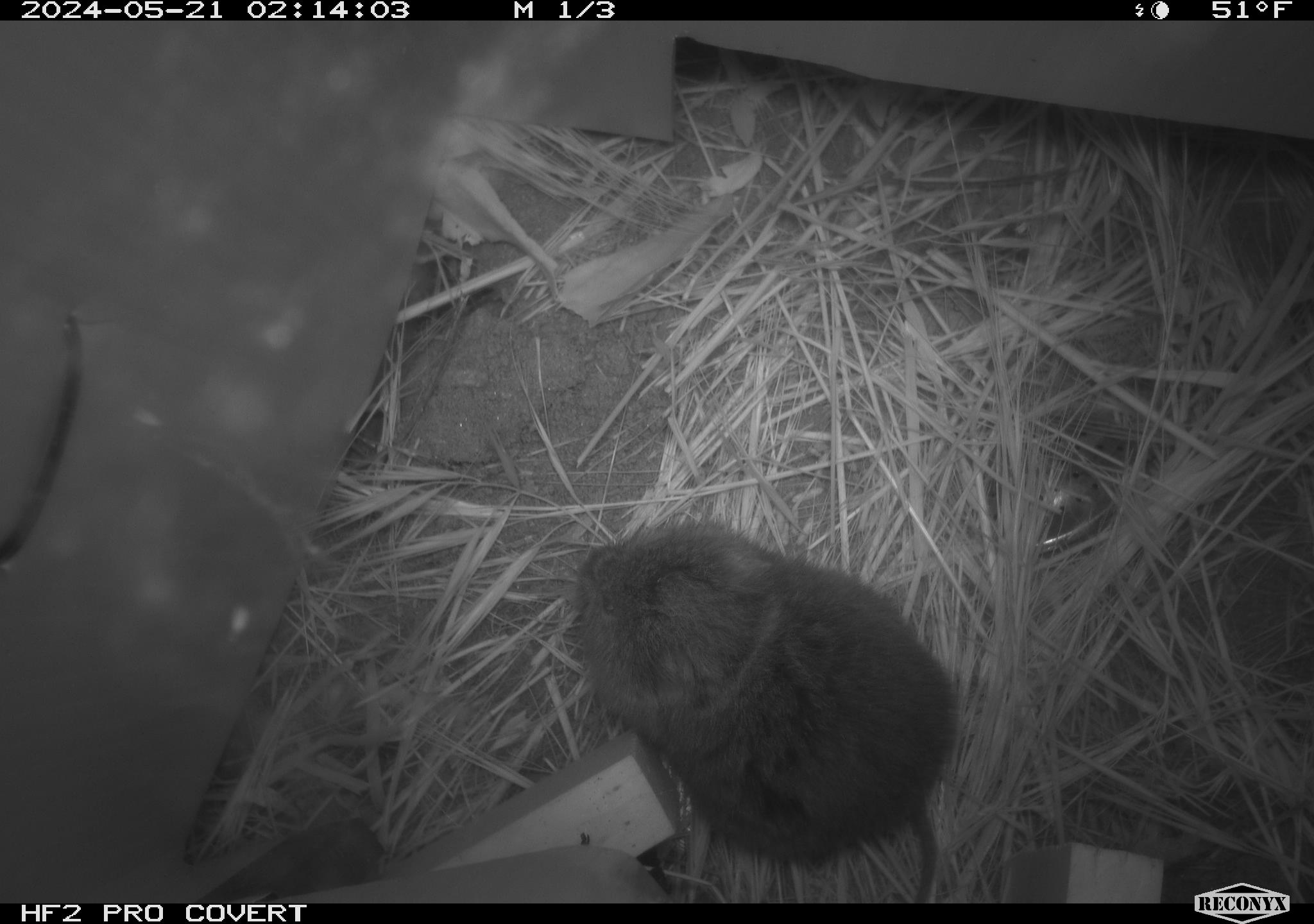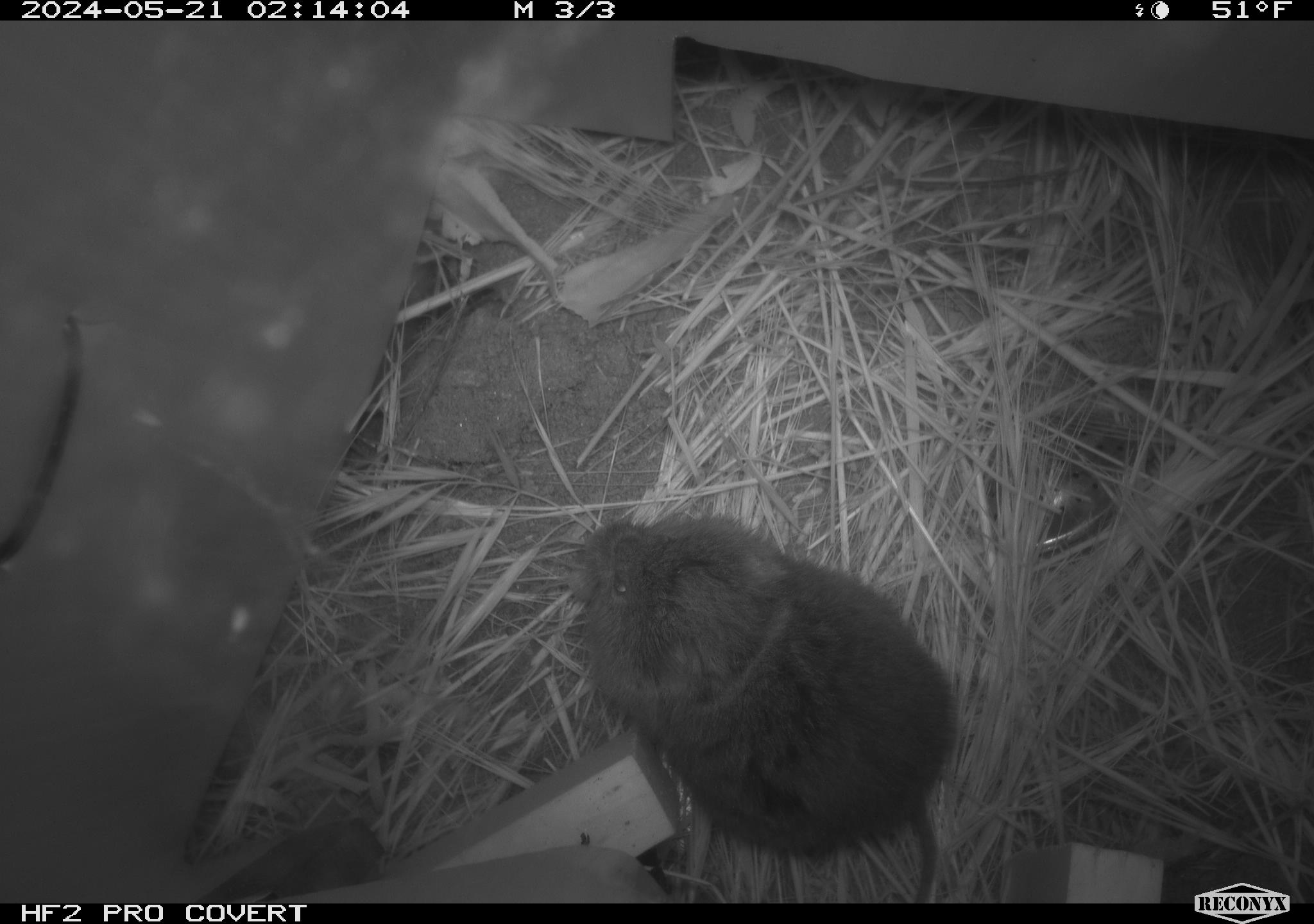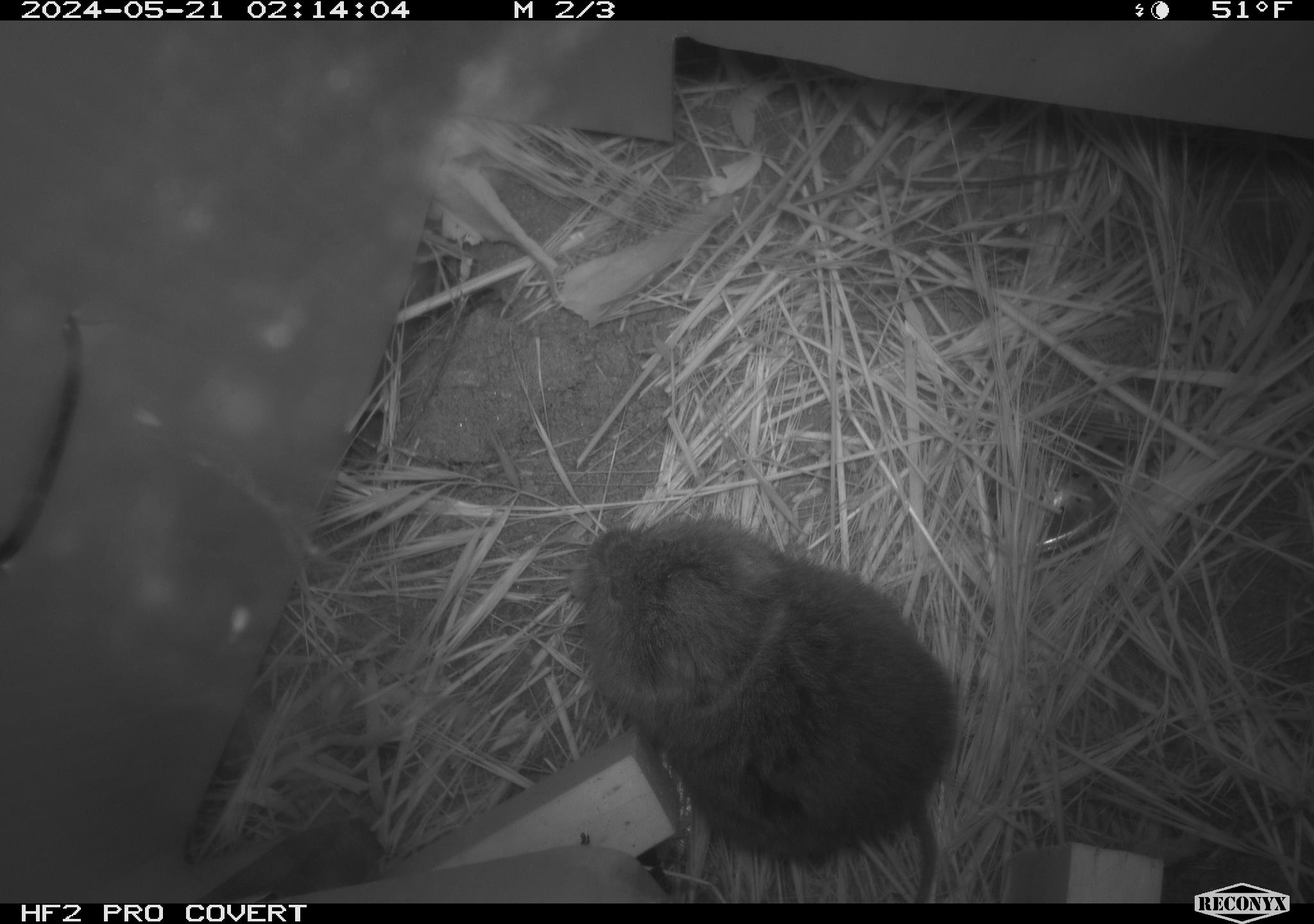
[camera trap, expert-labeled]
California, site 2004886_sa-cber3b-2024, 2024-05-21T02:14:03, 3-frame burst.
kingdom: Animalia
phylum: Chordata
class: Mammalia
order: Rodentia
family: Cricetidae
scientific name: Arvicolinae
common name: voles, lemmings, and muskrats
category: arvicolinae subfamily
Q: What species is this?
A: Arvicolinae subfamily (voles, lemmings, and muskrats) (Arvicolinae).